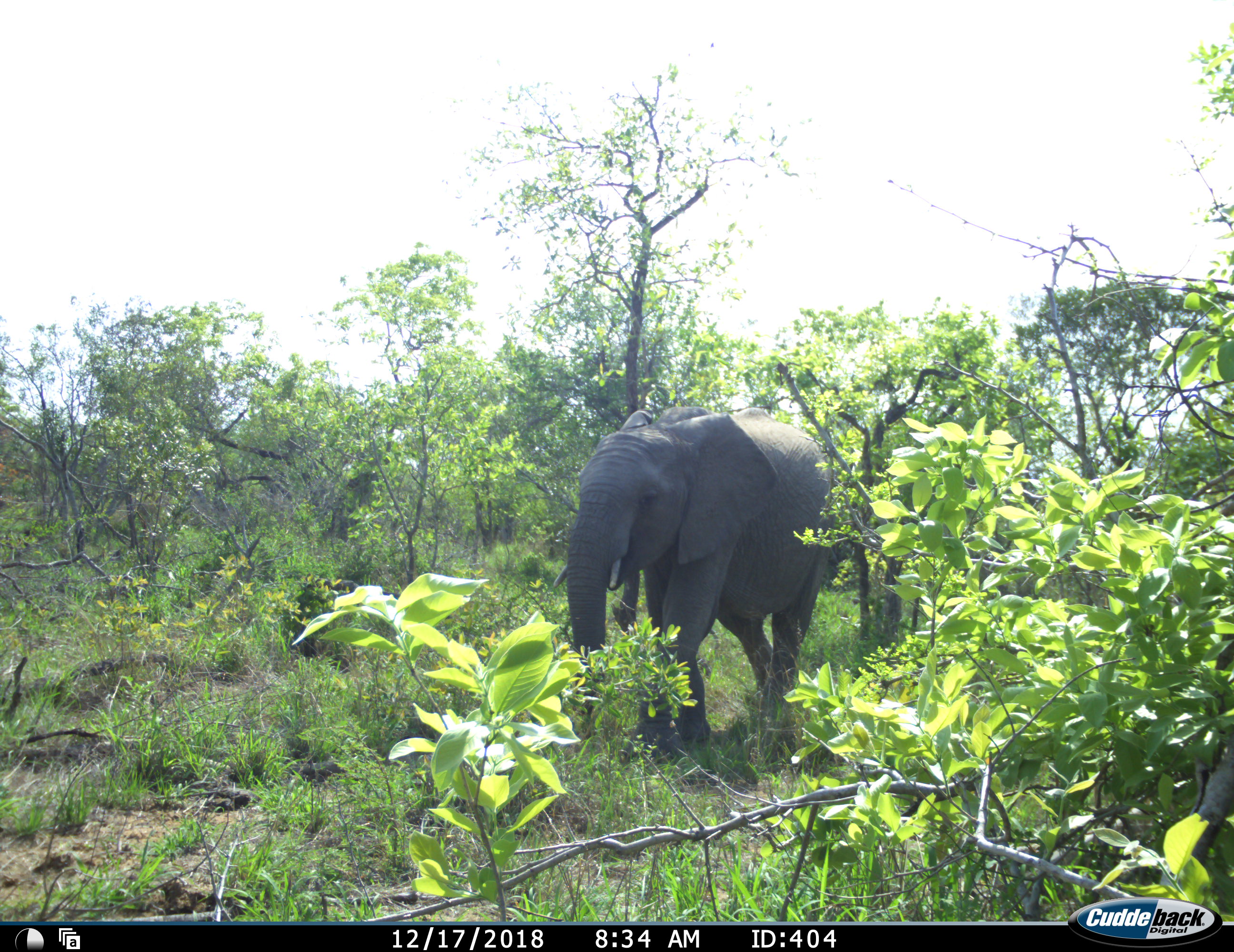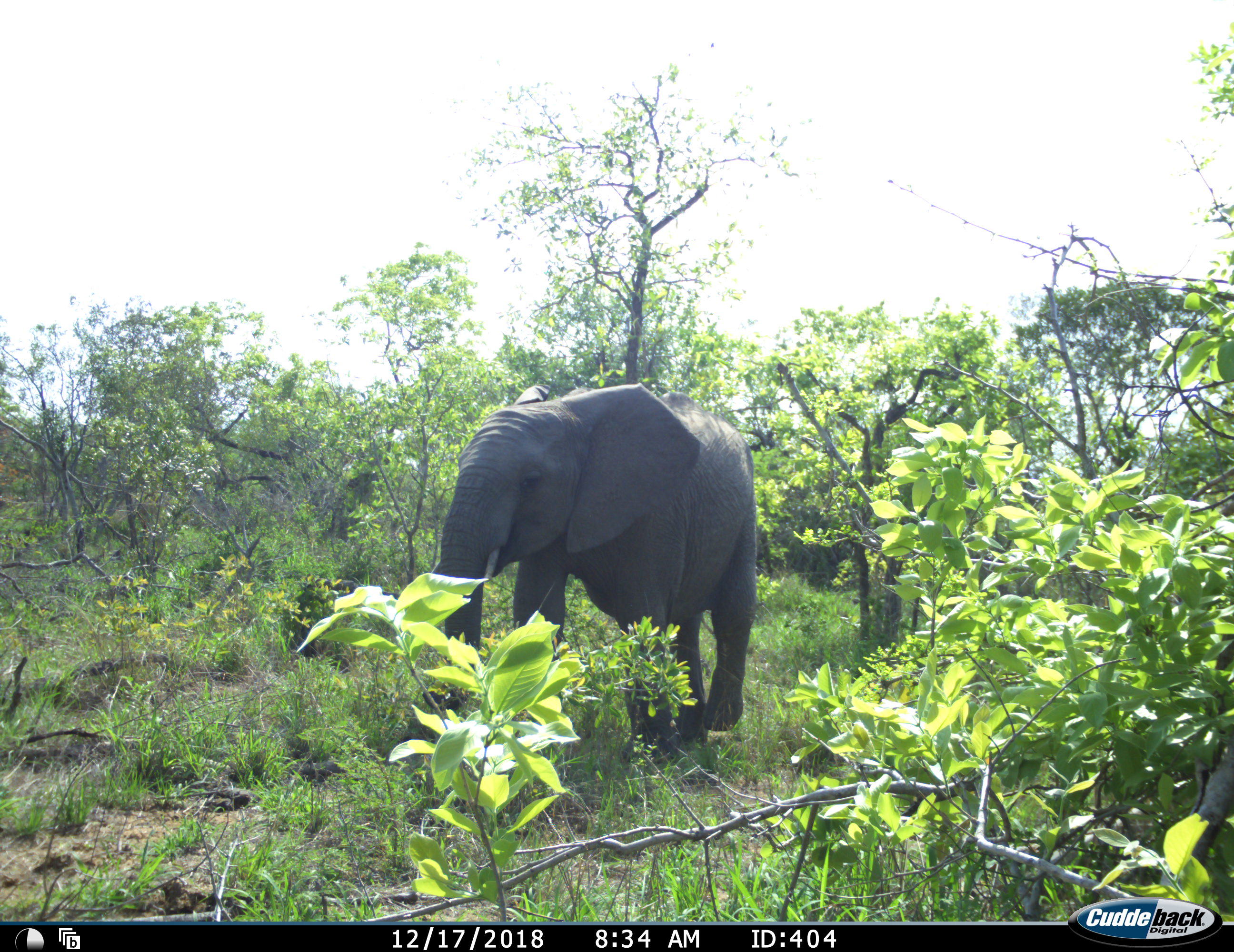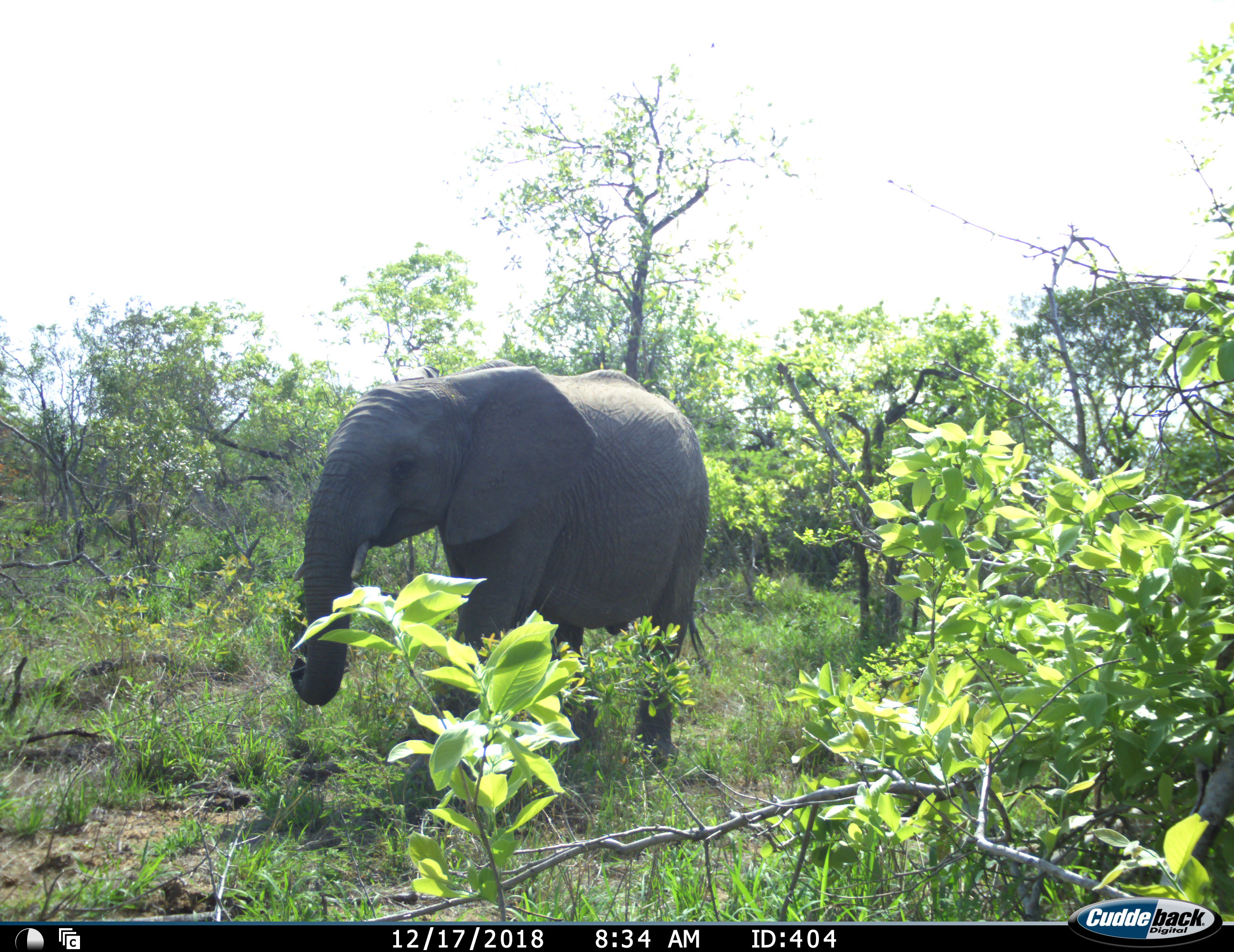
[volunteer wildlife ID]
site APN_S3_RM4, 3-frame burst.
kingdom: Animalia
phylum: Chordata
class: Mammalia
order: Proboscidea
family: Elephantidae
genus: Loxodonta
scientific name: Loxodonta africana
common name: african bush elephant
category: elephant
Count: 1.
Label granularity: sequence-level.